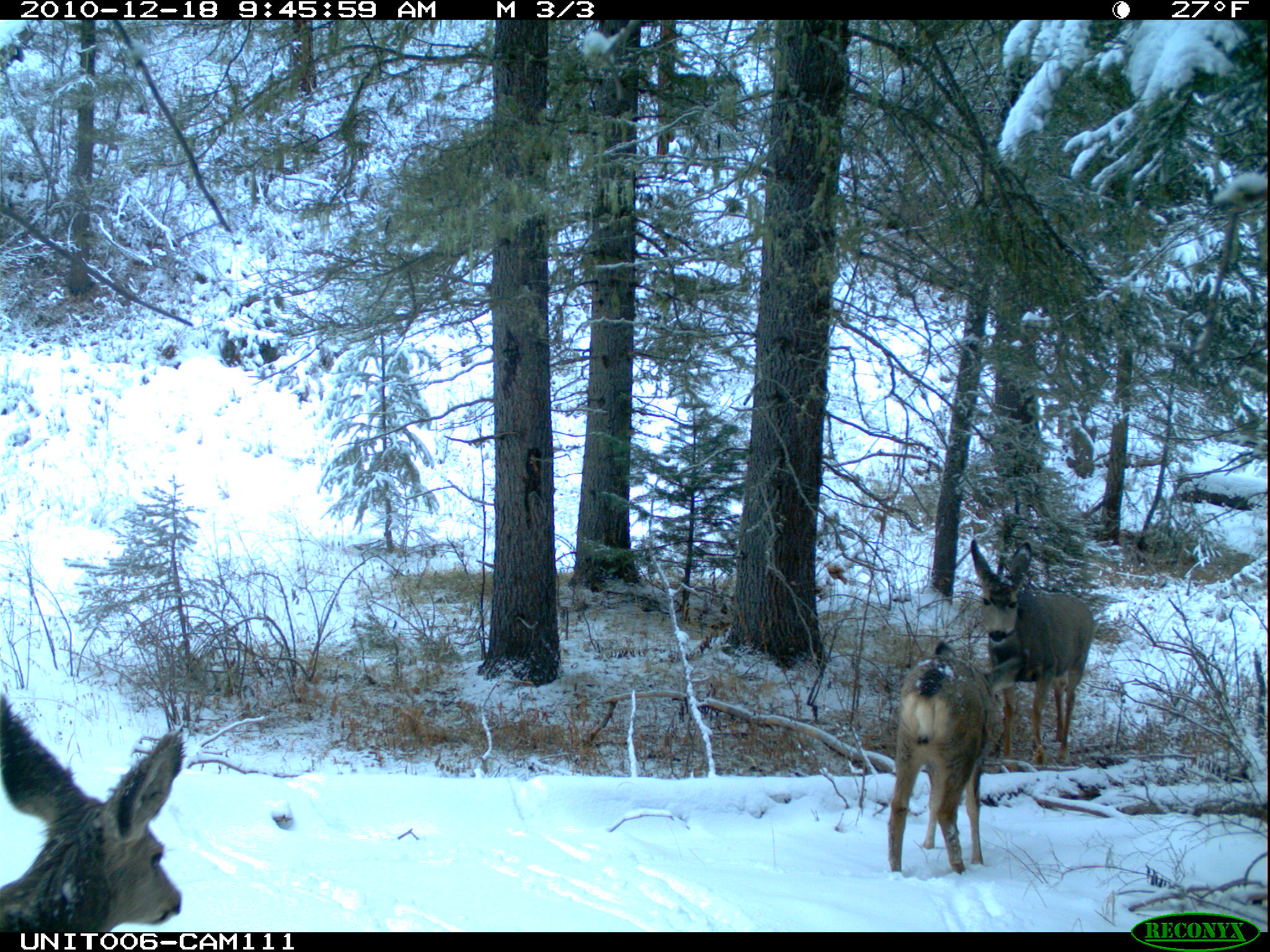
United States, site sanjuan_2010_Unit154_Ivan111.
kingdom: Animalia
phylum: Chordata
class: Mammalia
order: Artiodactyla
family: Cervidae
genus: Odocoileus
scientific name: Odocoileus hemionus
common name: mule deer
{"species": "Odocoileus hemionus (mule deer)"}